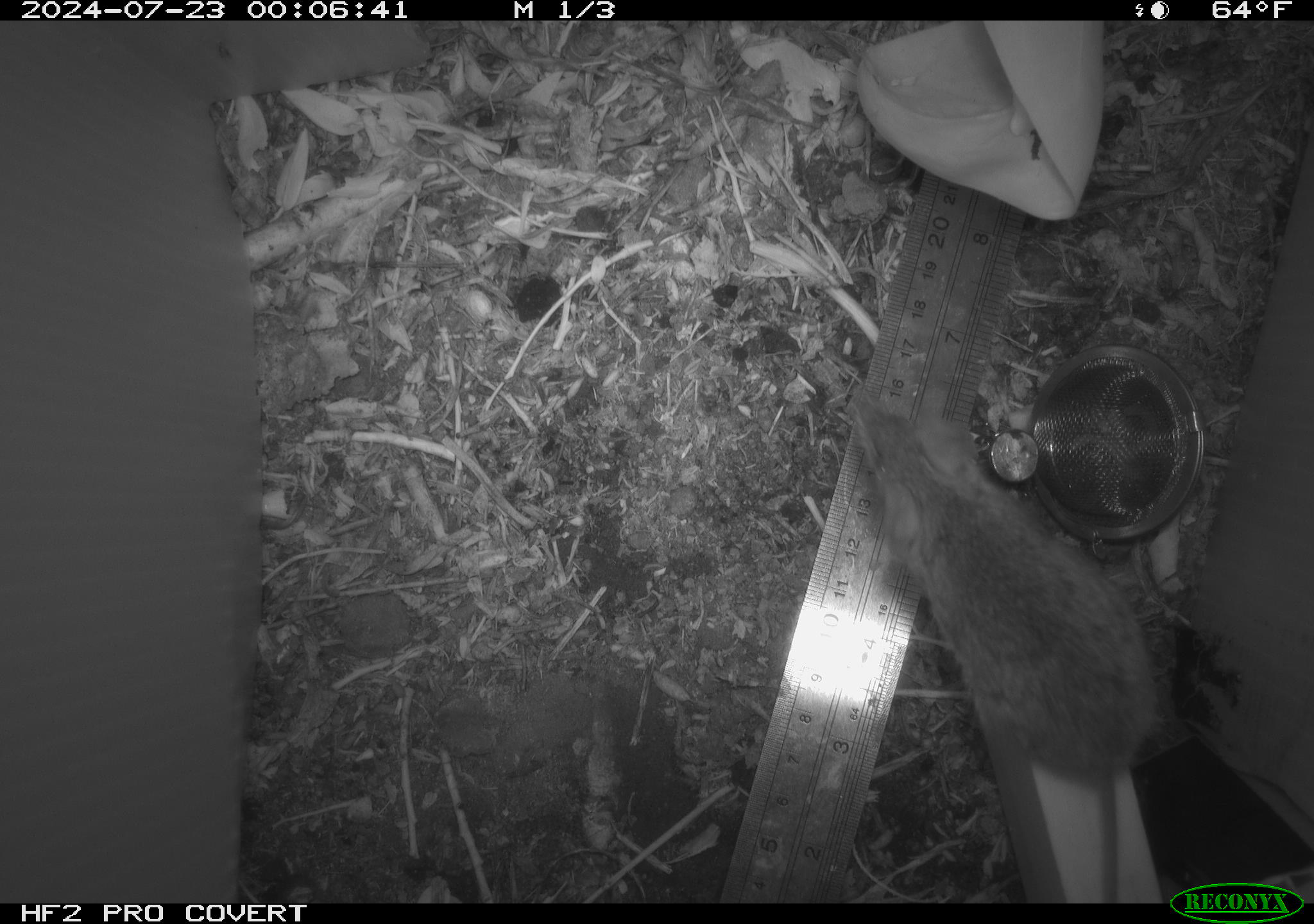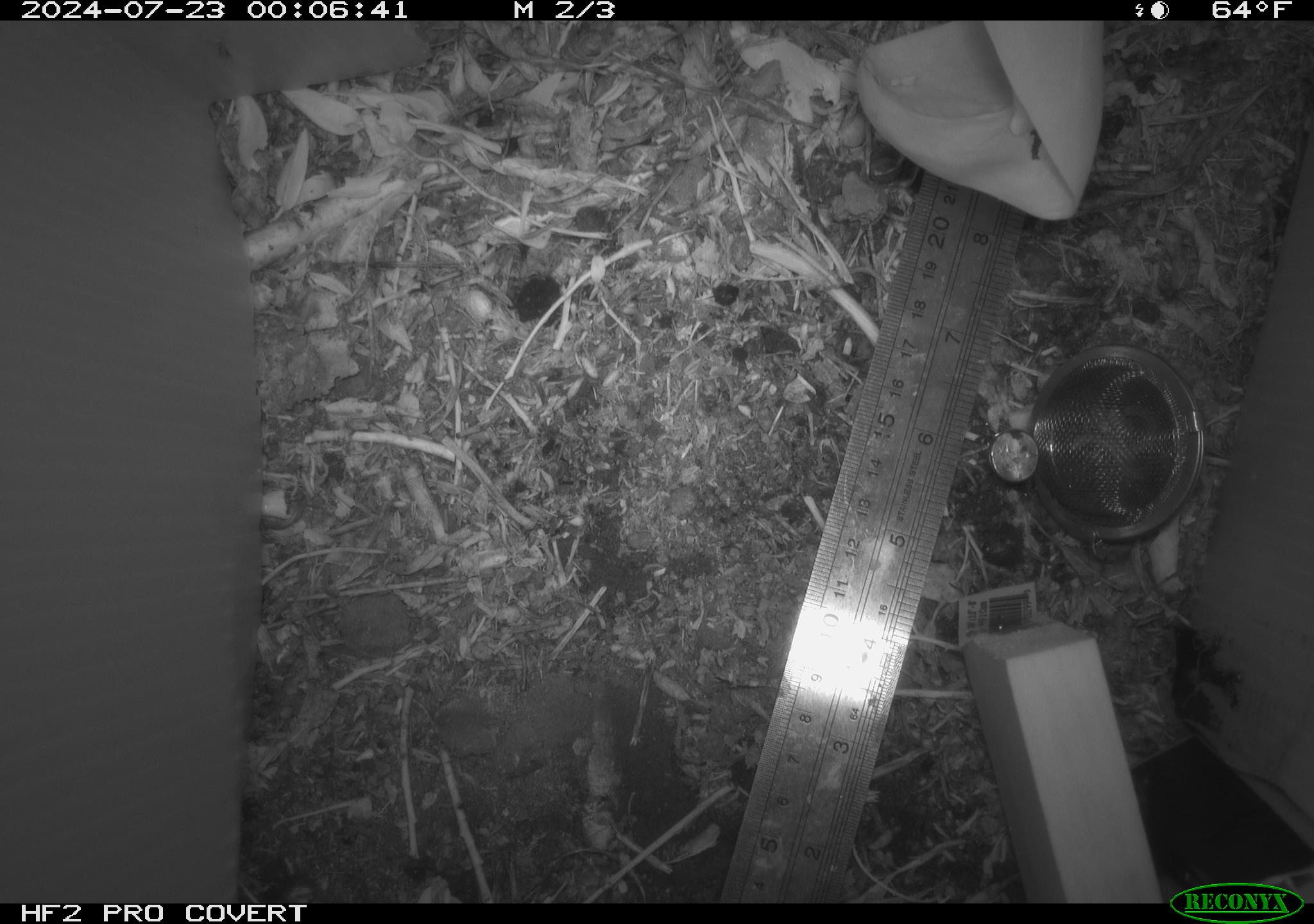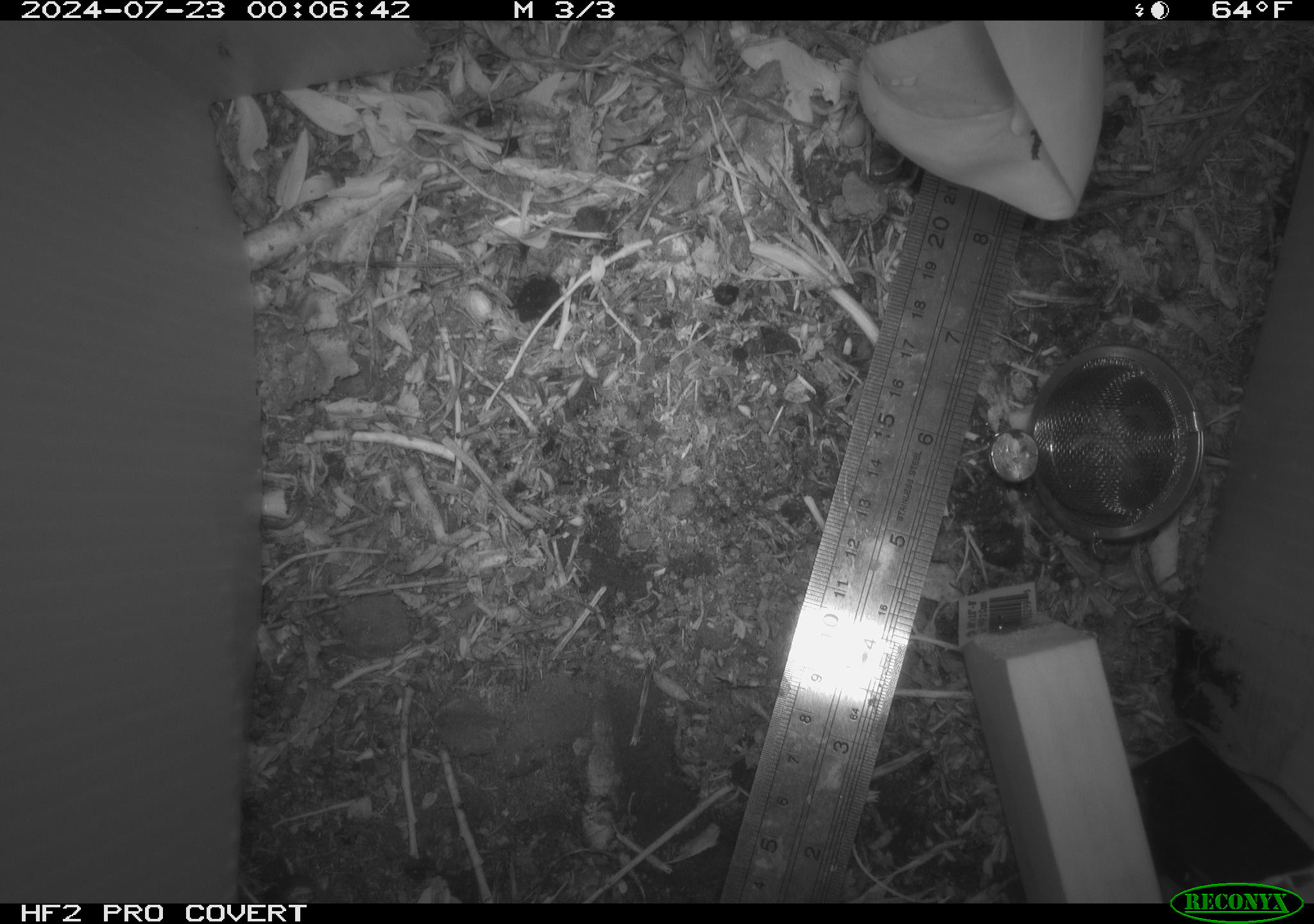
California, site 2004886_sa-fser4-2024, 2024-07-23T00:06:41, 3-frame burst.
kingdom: Animalia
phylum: Chordata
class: Mammalia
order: Rodentia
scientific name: Rodentia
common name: rodent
Rodent (Rodentia).